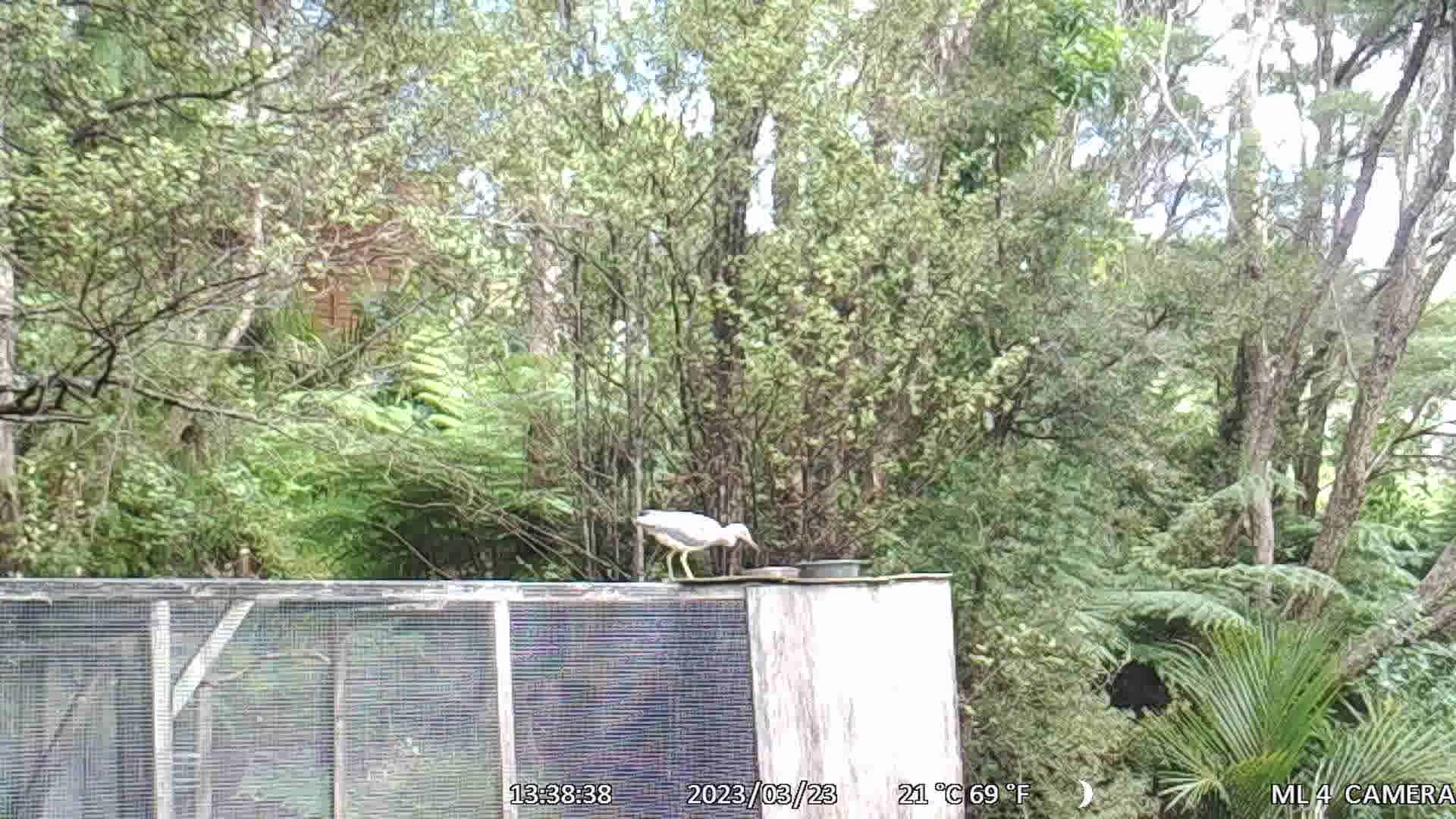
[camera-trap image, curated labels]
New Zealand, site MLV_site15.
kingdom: Animalia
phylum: Chordata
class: Aves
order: Pelecaniformes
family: Ardeidae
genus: Egretta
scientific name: Egretta novaehollandiae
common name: white-faced heron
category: white faced heron